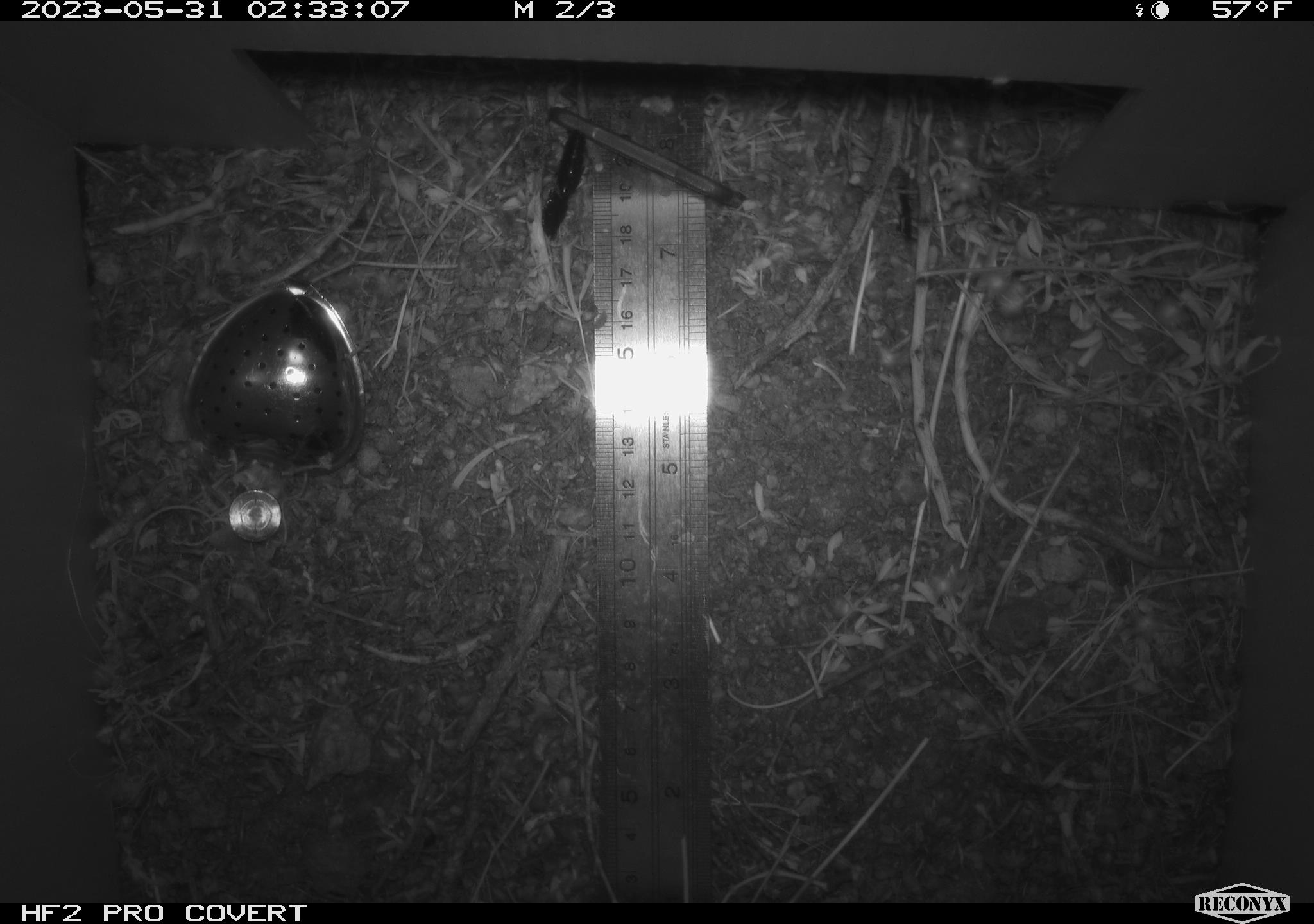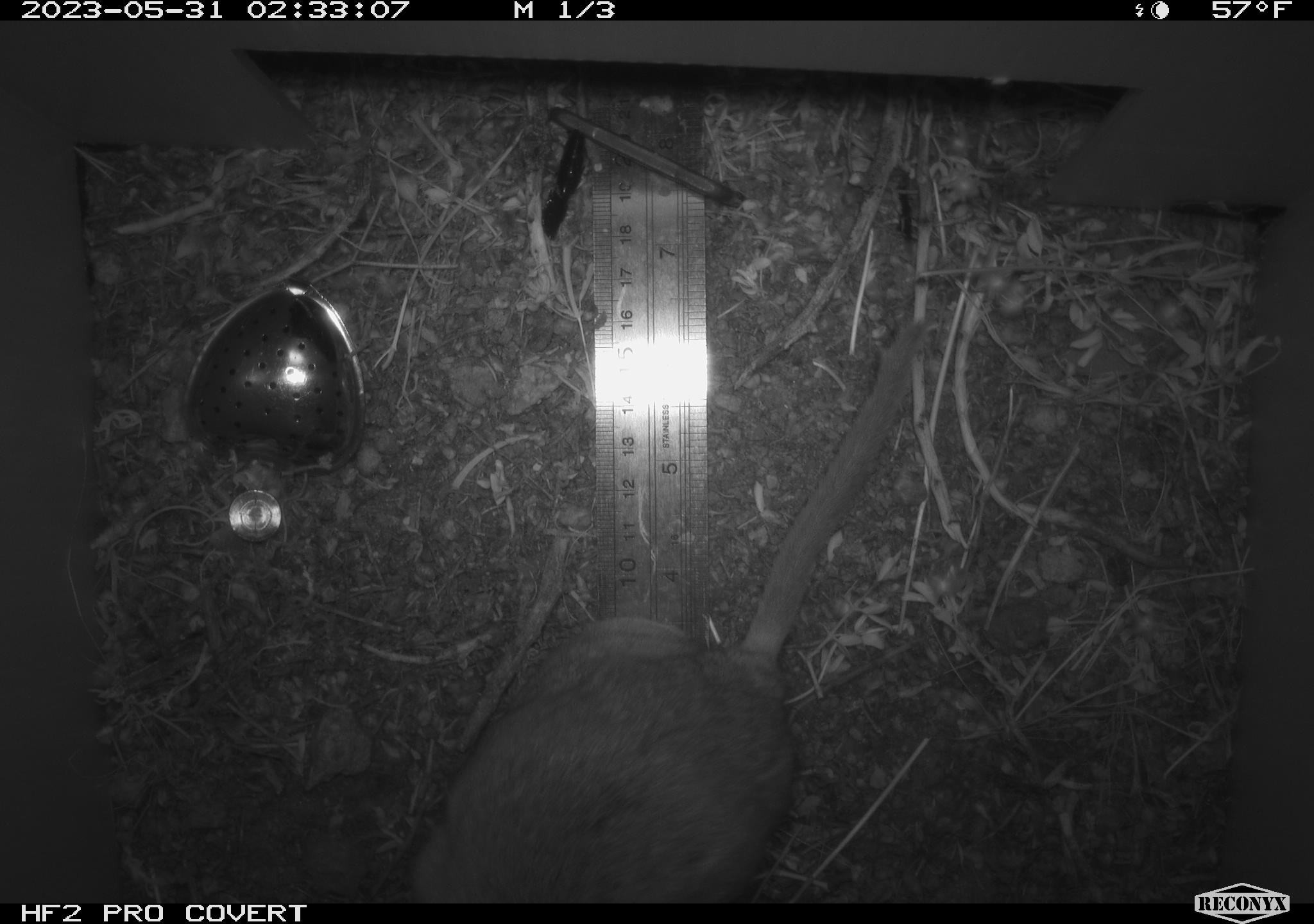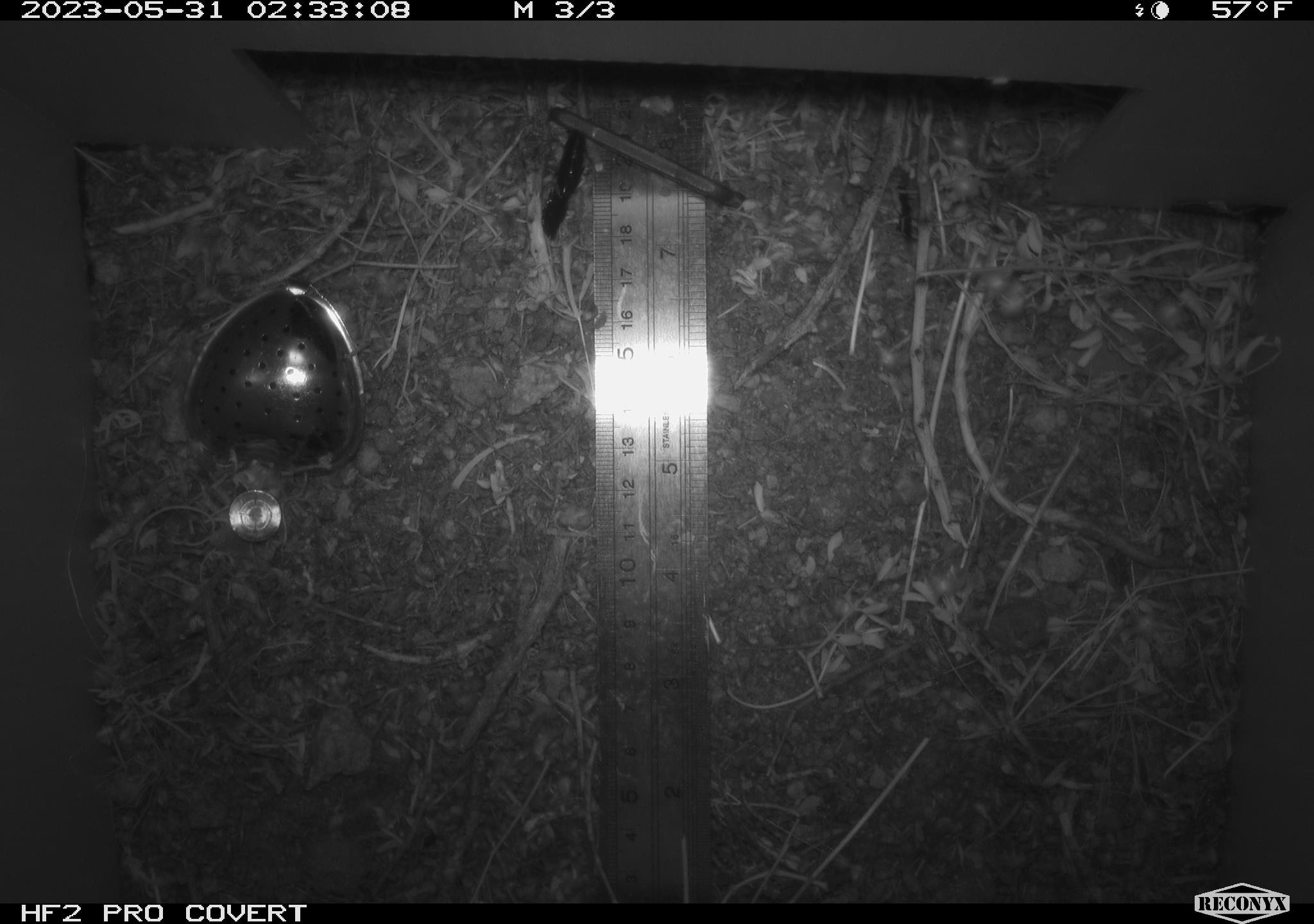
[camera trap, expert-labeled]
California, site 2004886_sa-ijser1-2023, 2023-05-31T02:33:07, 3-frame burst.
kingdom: Animalia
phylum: Chordata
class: Mammalia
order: Rodentia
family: Cricetidae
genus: Neotoma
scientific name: Neotoma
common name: pack rat or woodrat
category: neotoma species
Neotoma species (pack rat or woodrat) (Neotoma).